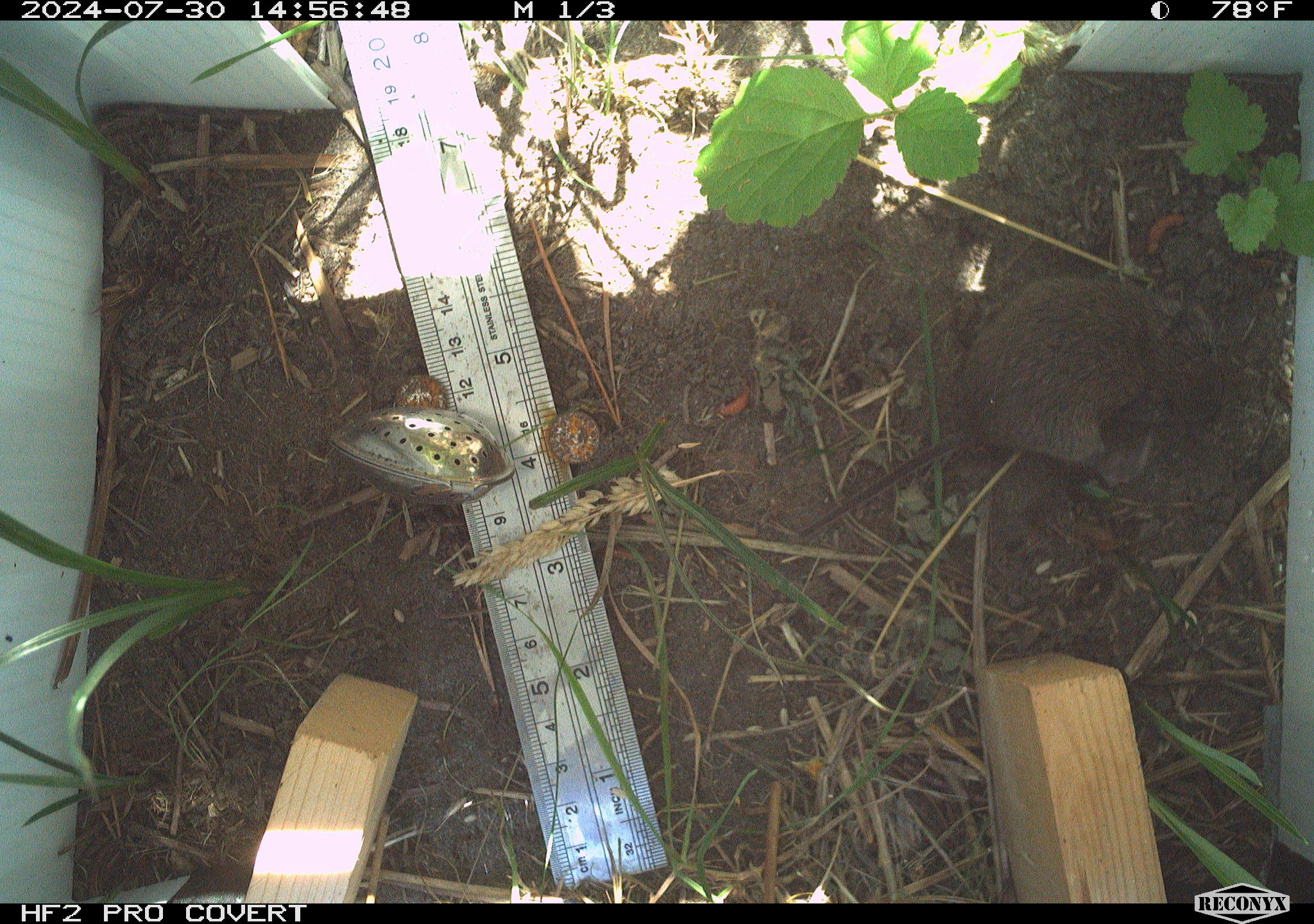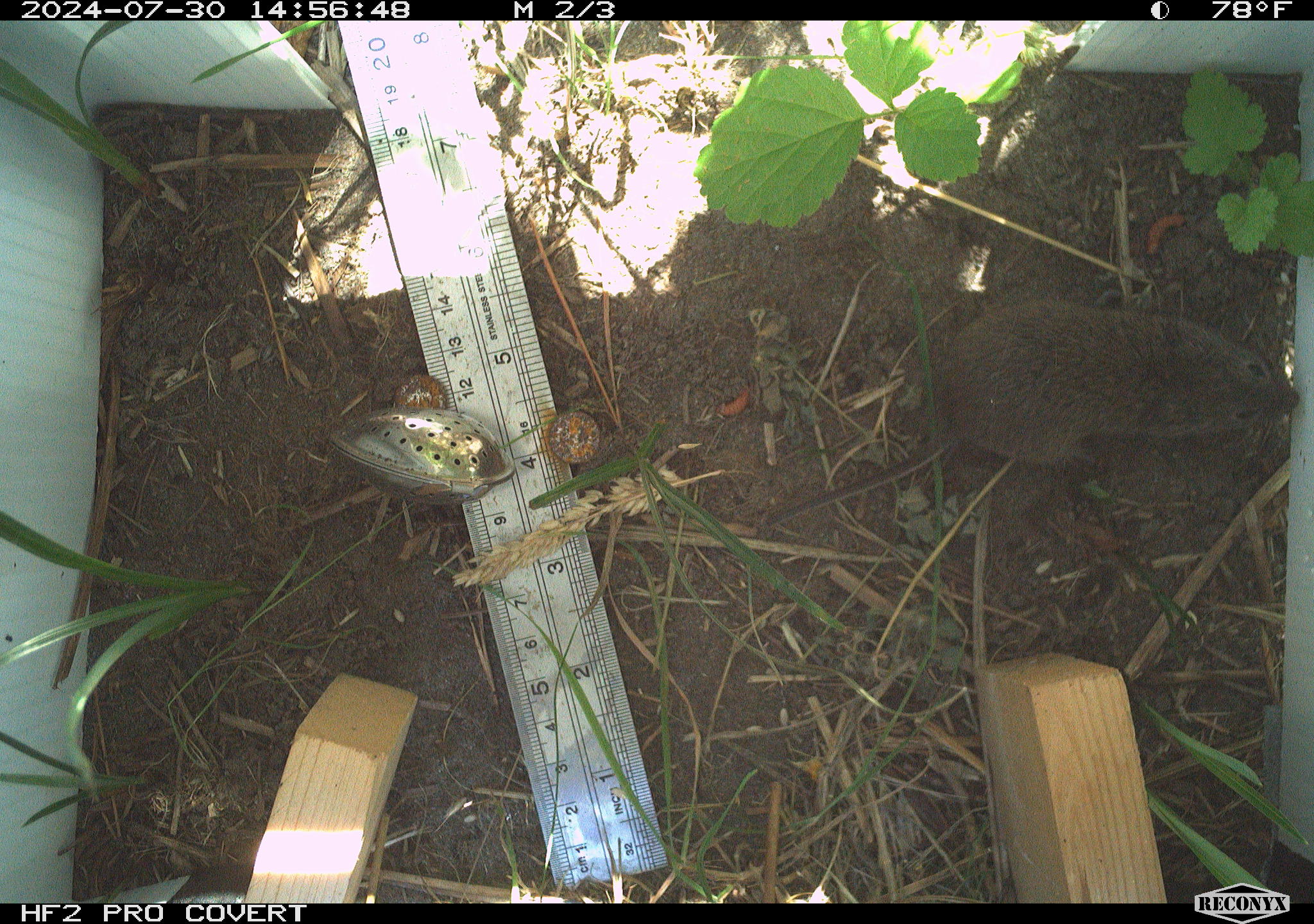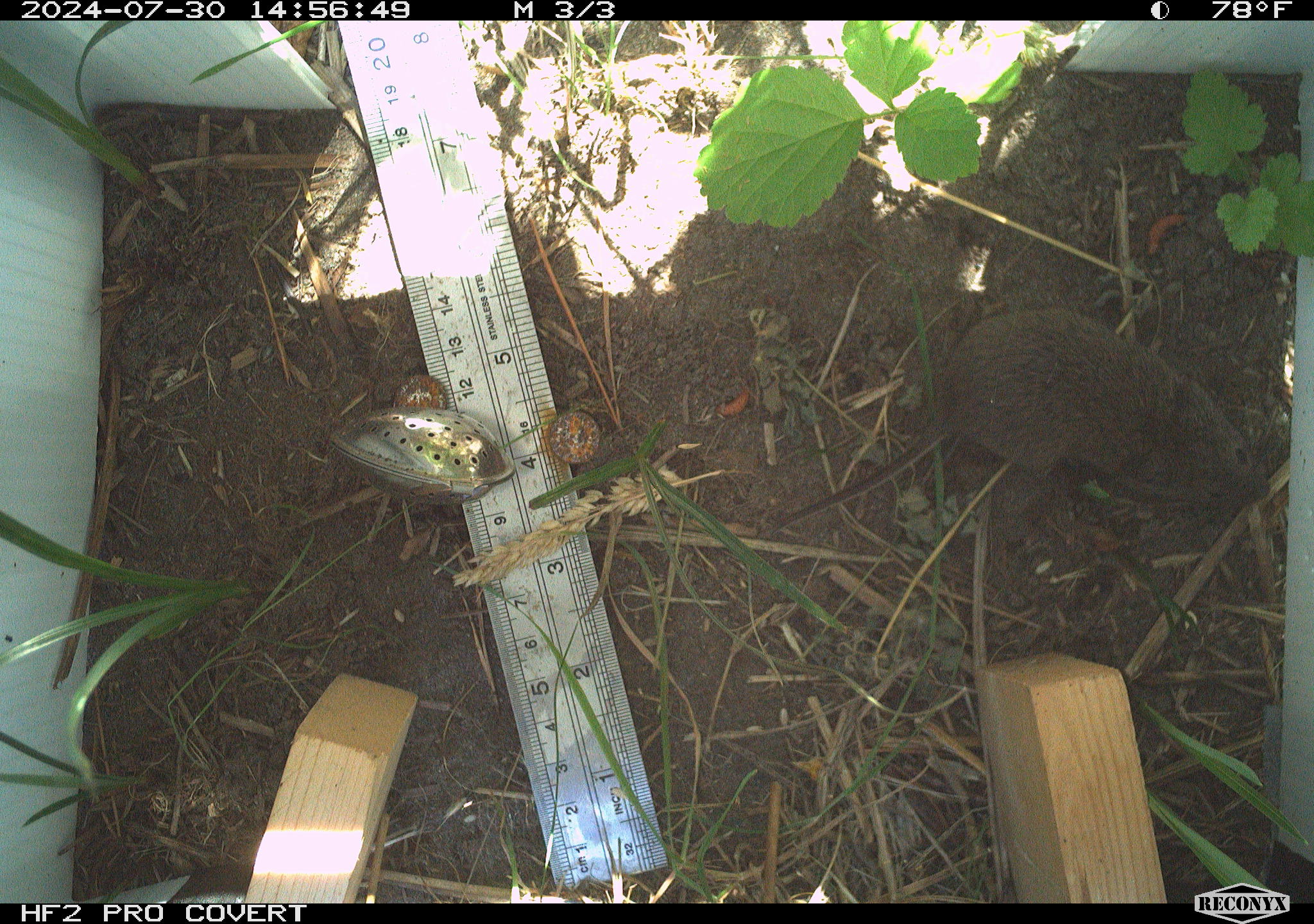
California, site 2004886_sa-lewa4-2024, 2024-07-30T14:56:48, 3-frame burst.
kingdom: Animalia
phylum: Chordata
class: Mammalia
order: Rodentia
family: Cricetidae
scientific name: Cricetidae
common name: hamsters, voles, lemmings, and allies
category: cricetidae family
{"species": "cricetidae family (hamsters, voles, lemmings, and allies) (Cricetidae)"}